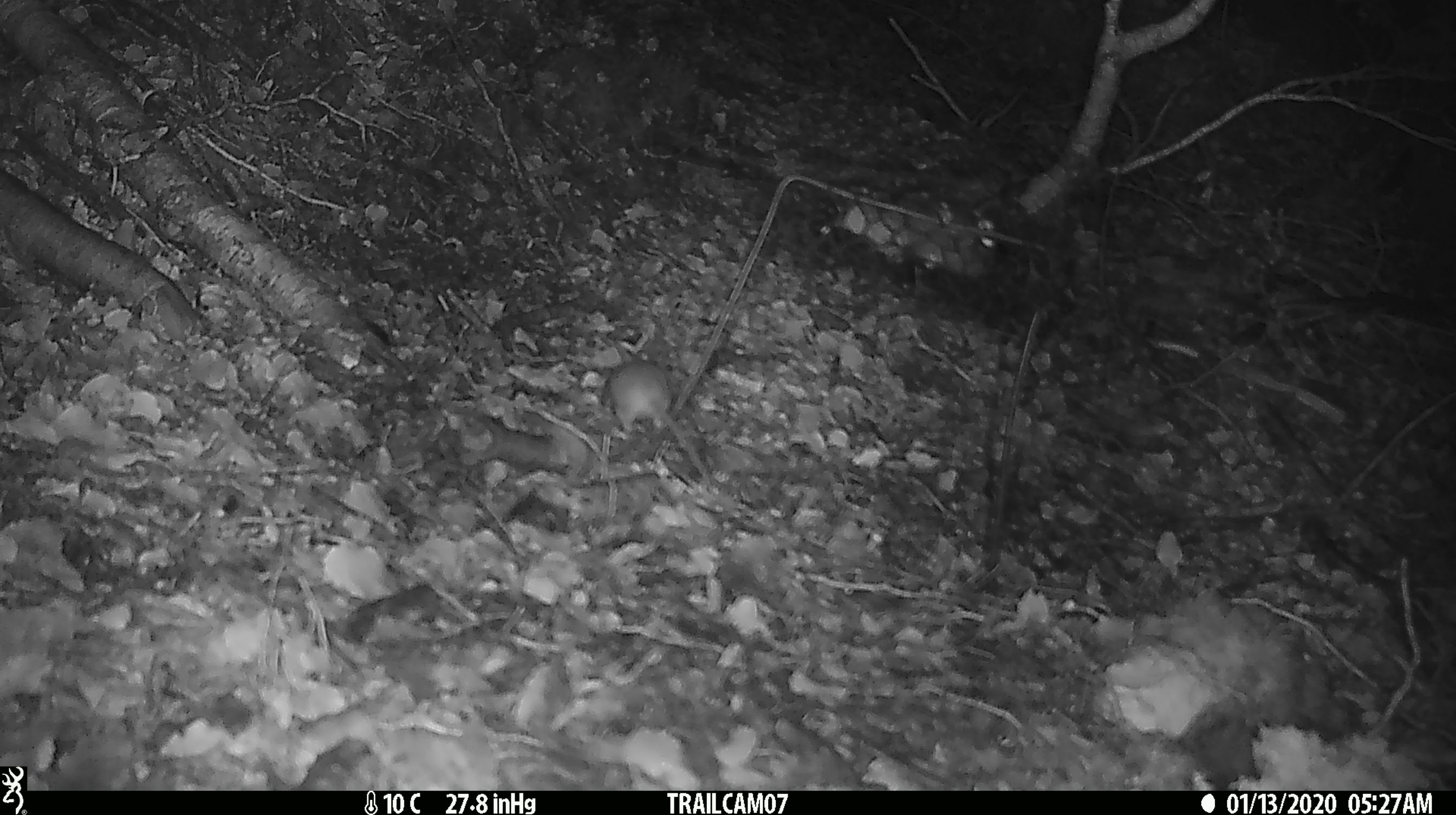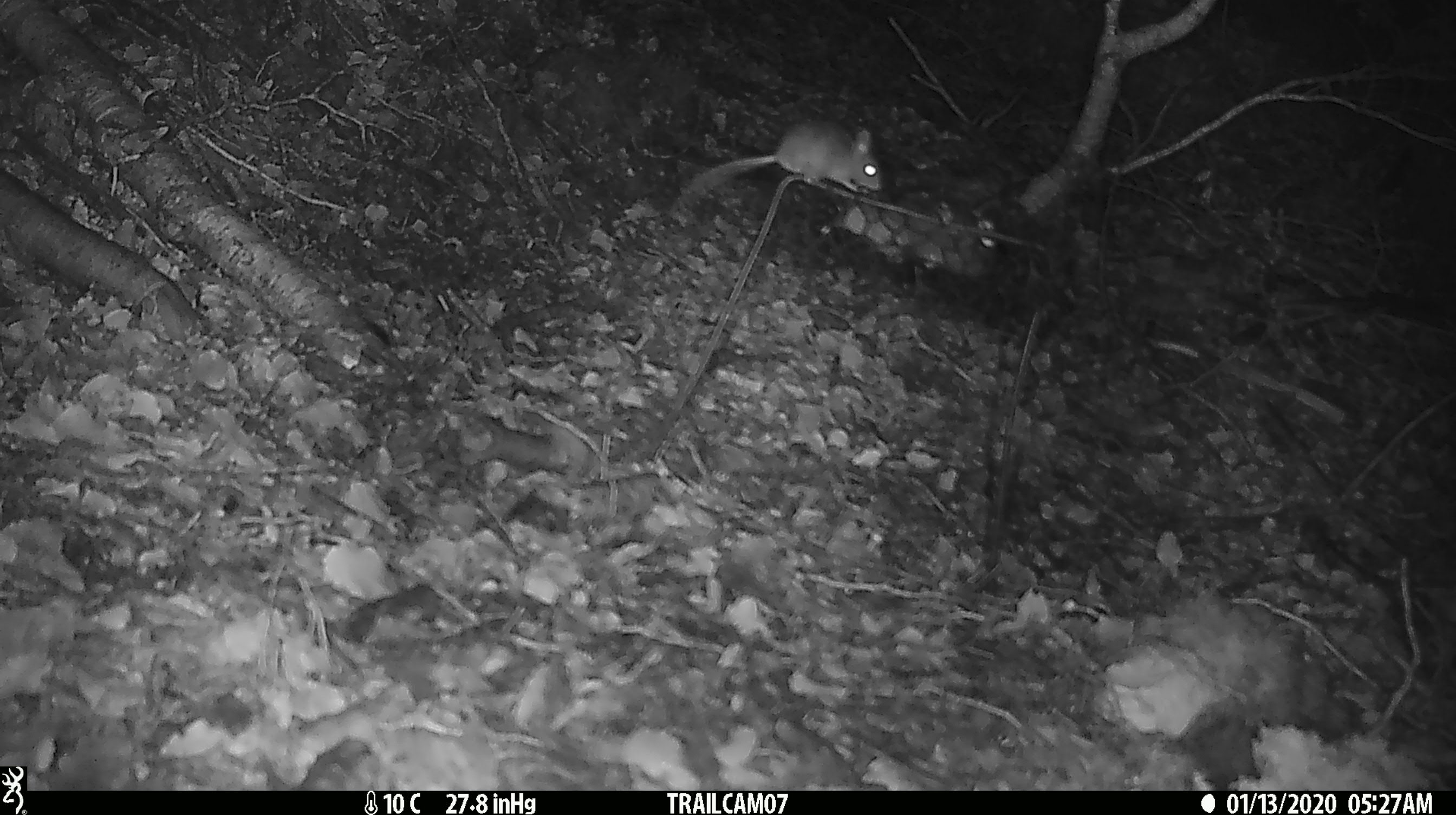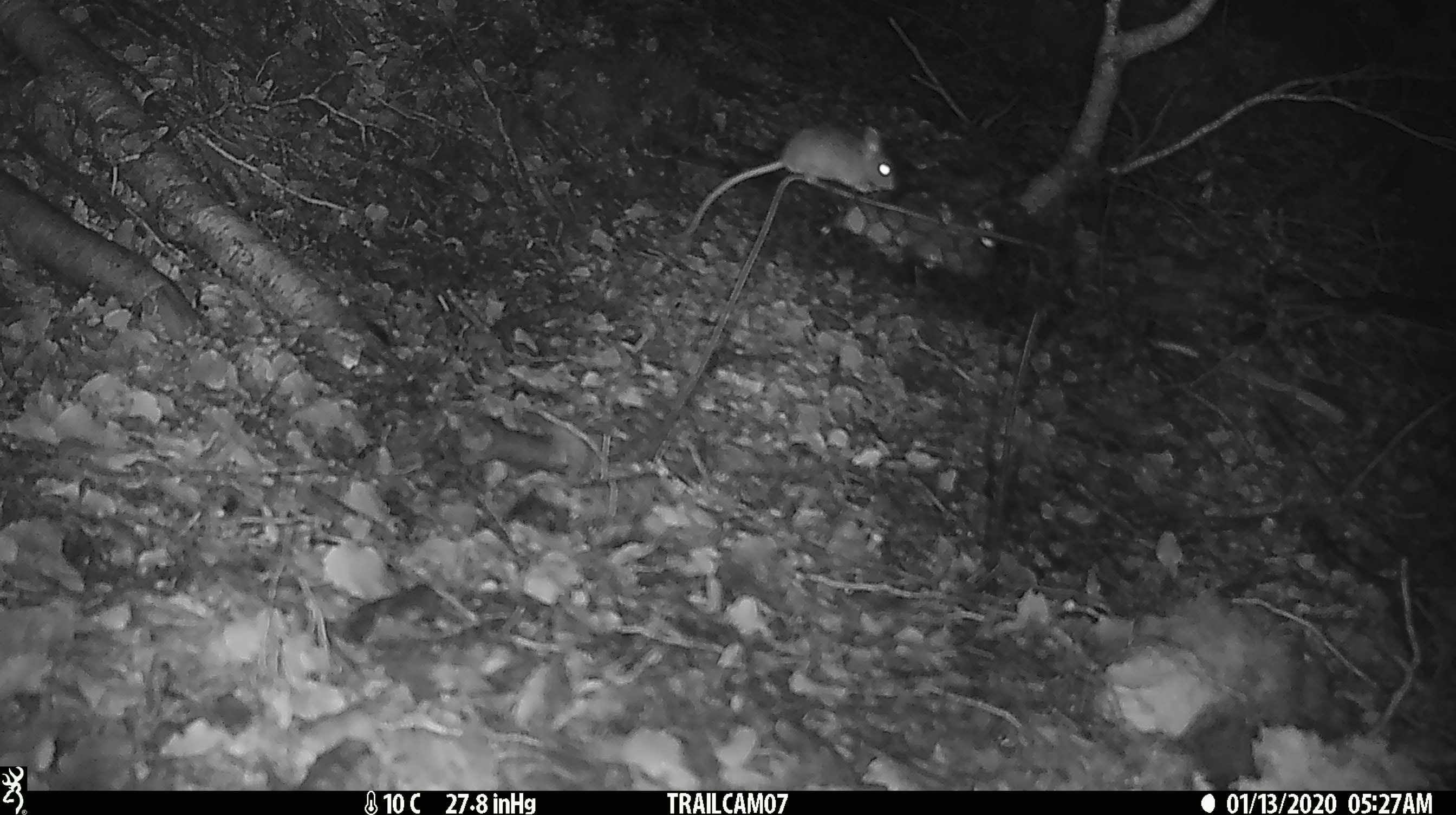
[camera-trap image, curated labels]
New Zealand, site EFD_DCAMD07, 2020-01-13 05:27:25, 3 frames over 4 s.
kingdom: Animalia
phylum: Chordata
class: Mammalia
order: Rodentia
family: Muridae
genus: Mus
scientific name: Mus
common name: mouse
Mouse (Mus).